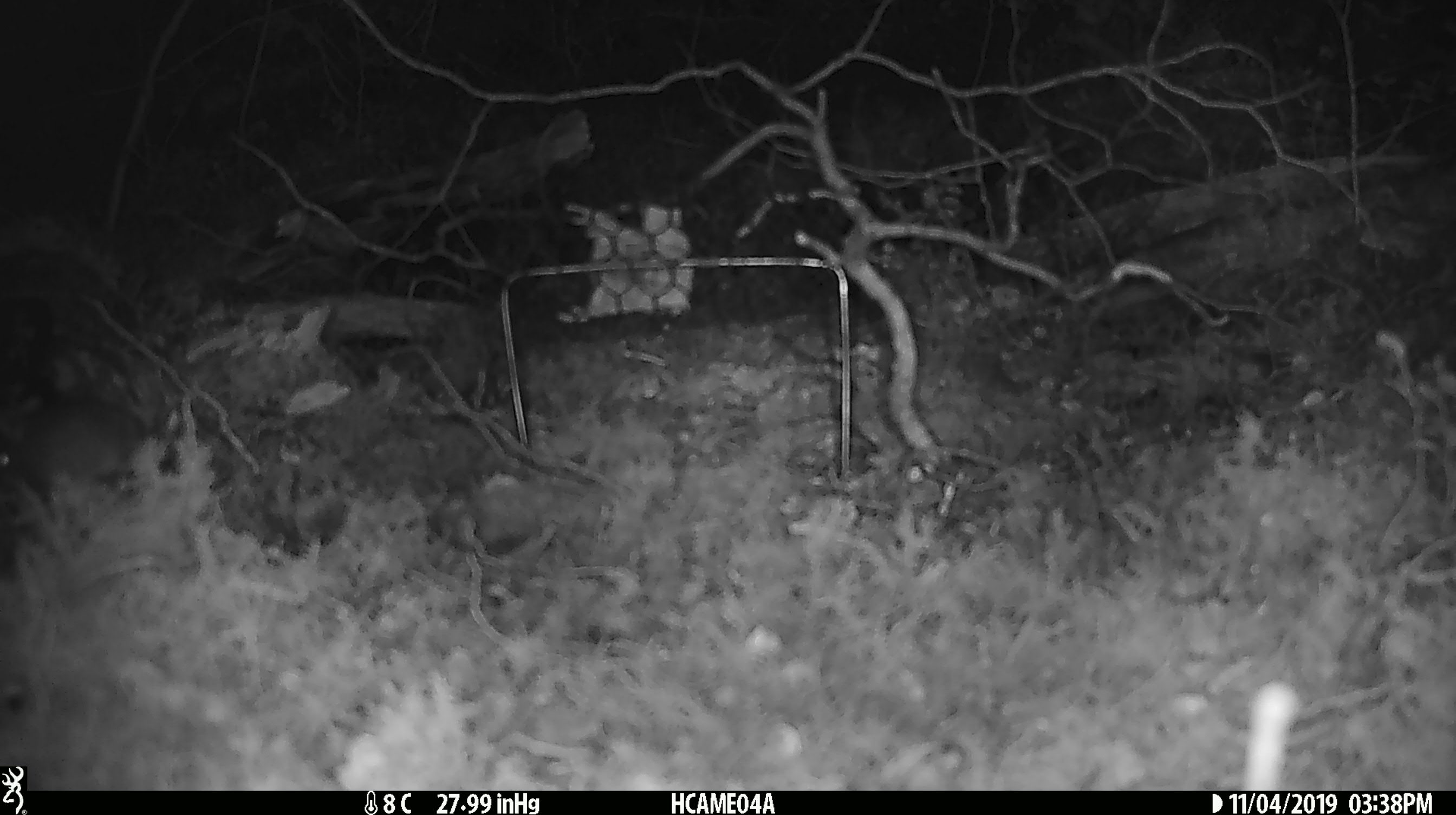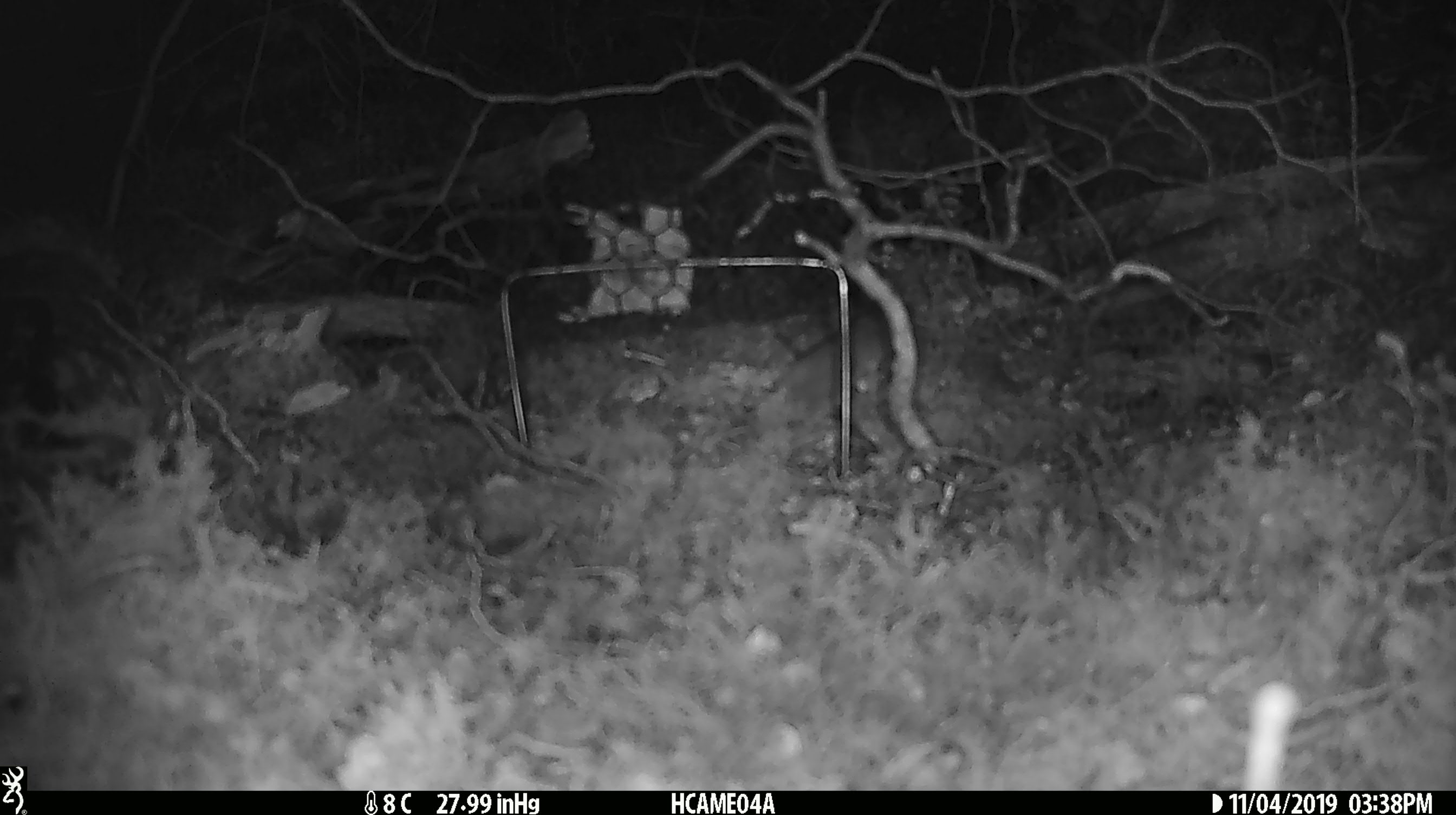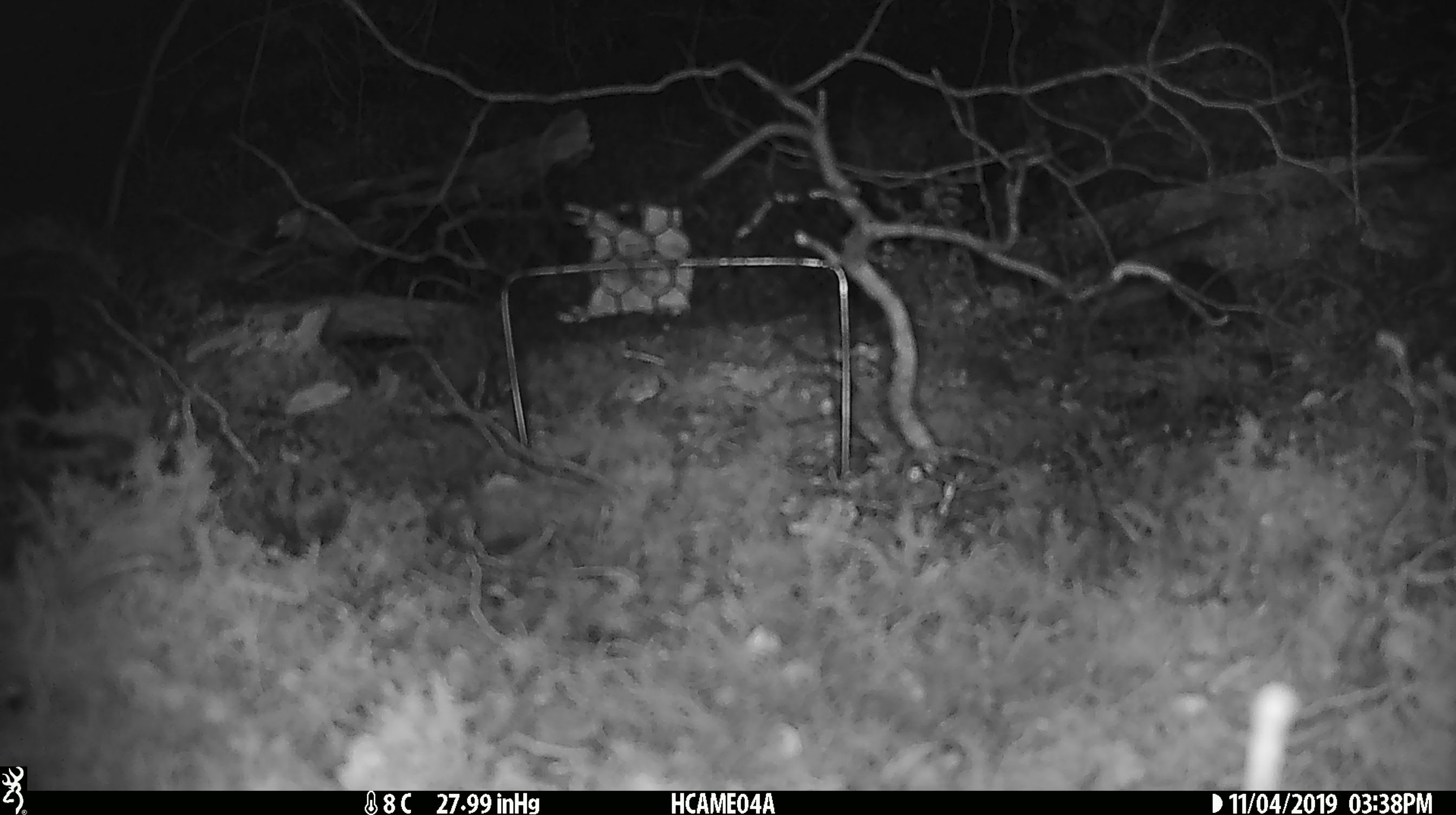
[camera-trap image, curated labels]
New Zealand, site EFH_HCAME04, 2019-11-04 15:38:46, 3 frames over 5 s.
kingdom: Animalia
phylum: Chordata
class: Mammalia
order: Rodentia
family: Muridae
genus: Mus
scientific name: Mus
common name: mouse